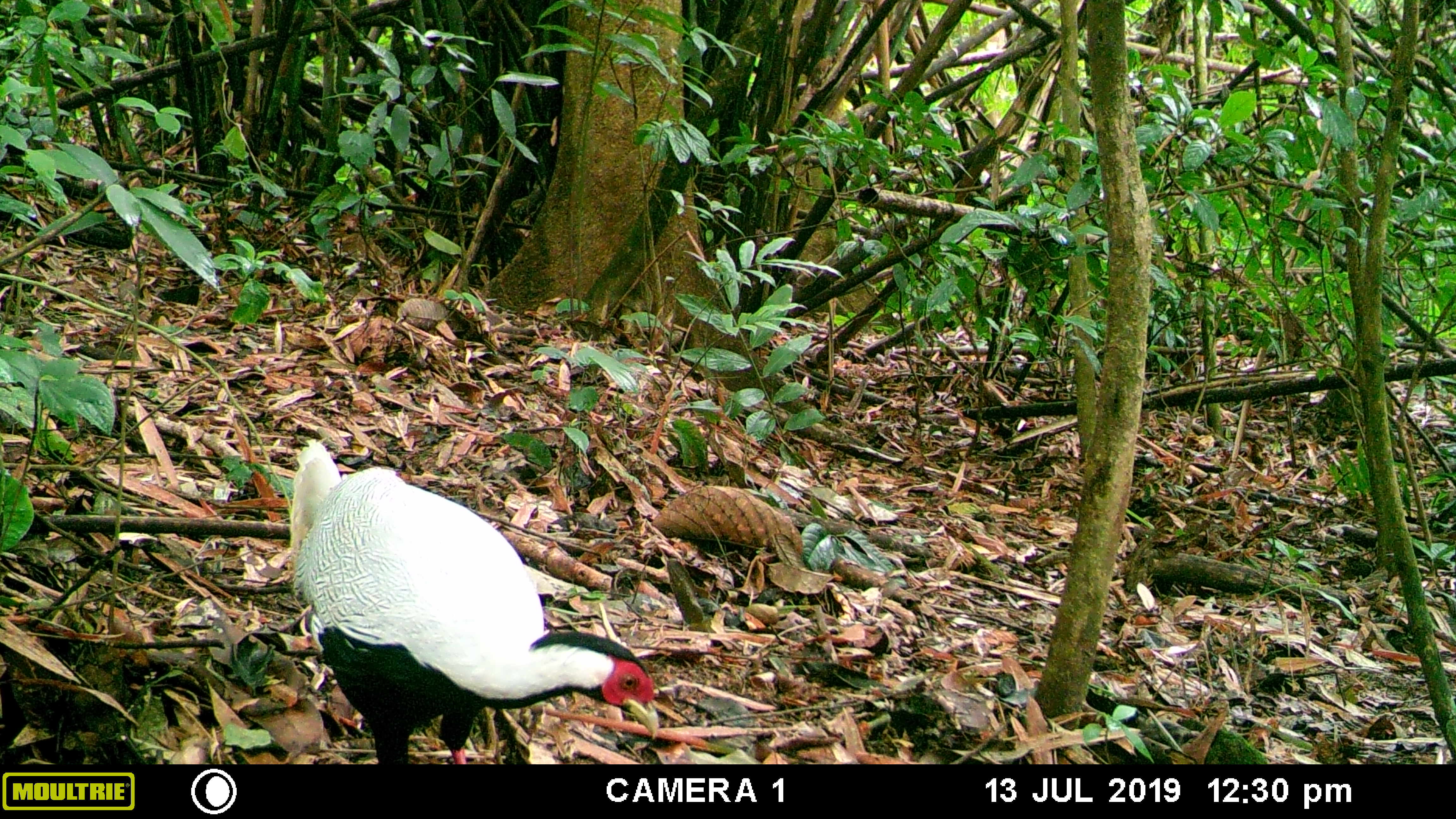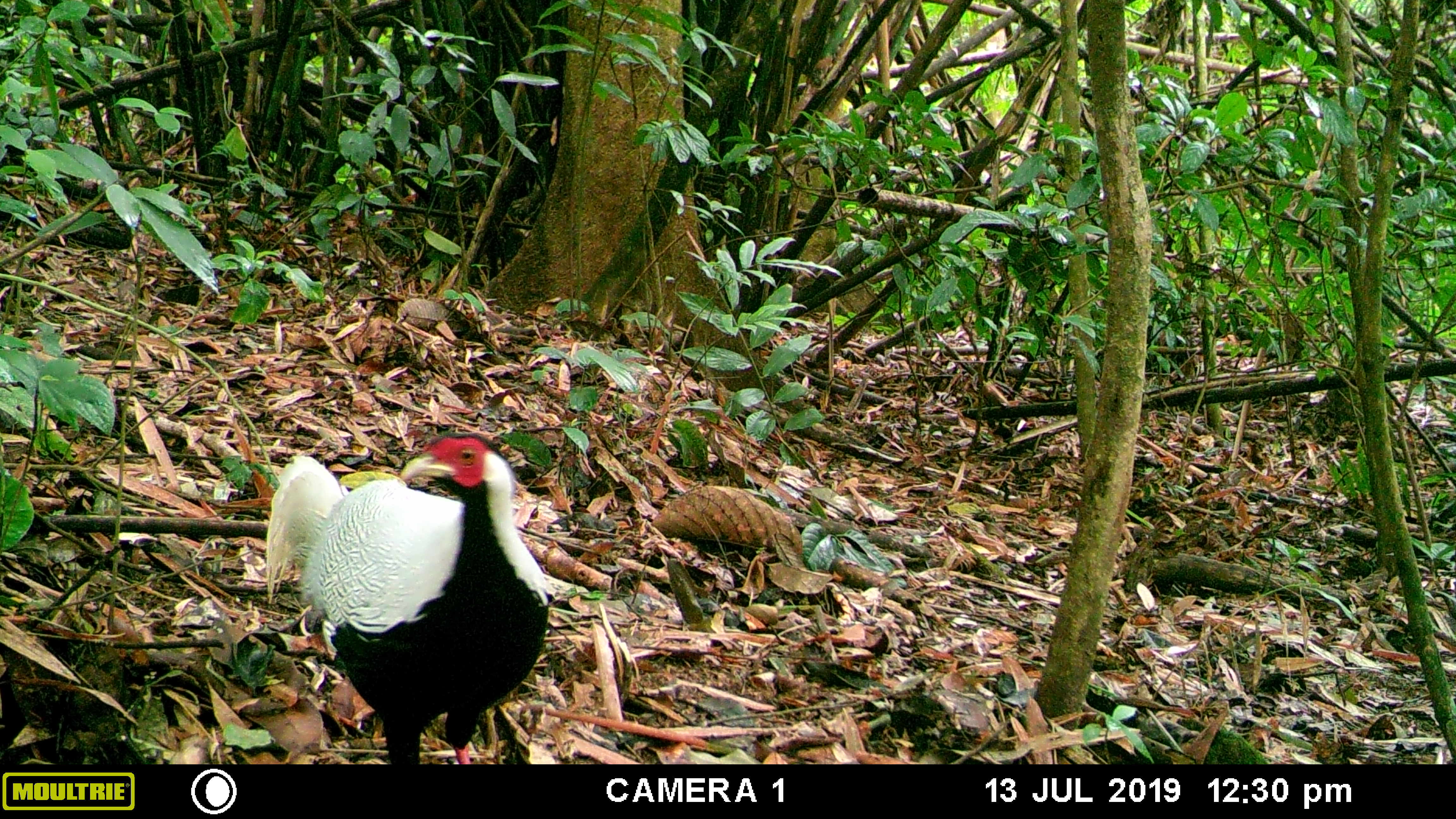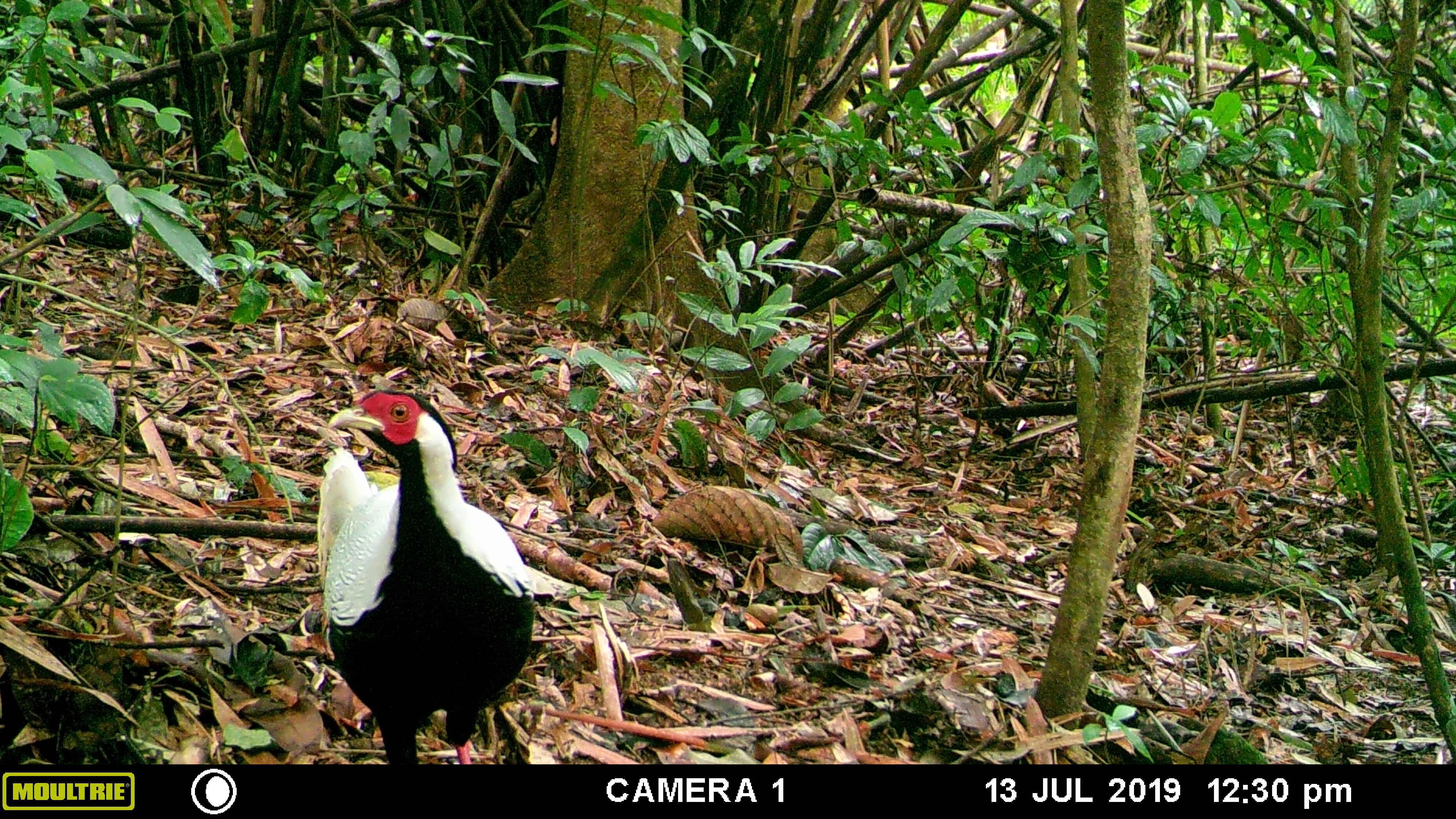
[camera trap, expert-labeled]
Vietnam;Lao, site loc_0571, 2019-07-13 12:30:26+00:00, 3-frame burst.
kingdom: Animalia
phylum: Chordata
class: Aves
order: Galliformes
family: Phasianidae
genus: Lophura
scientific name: Lophura nycthemera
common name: silver pheasant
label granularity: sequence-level